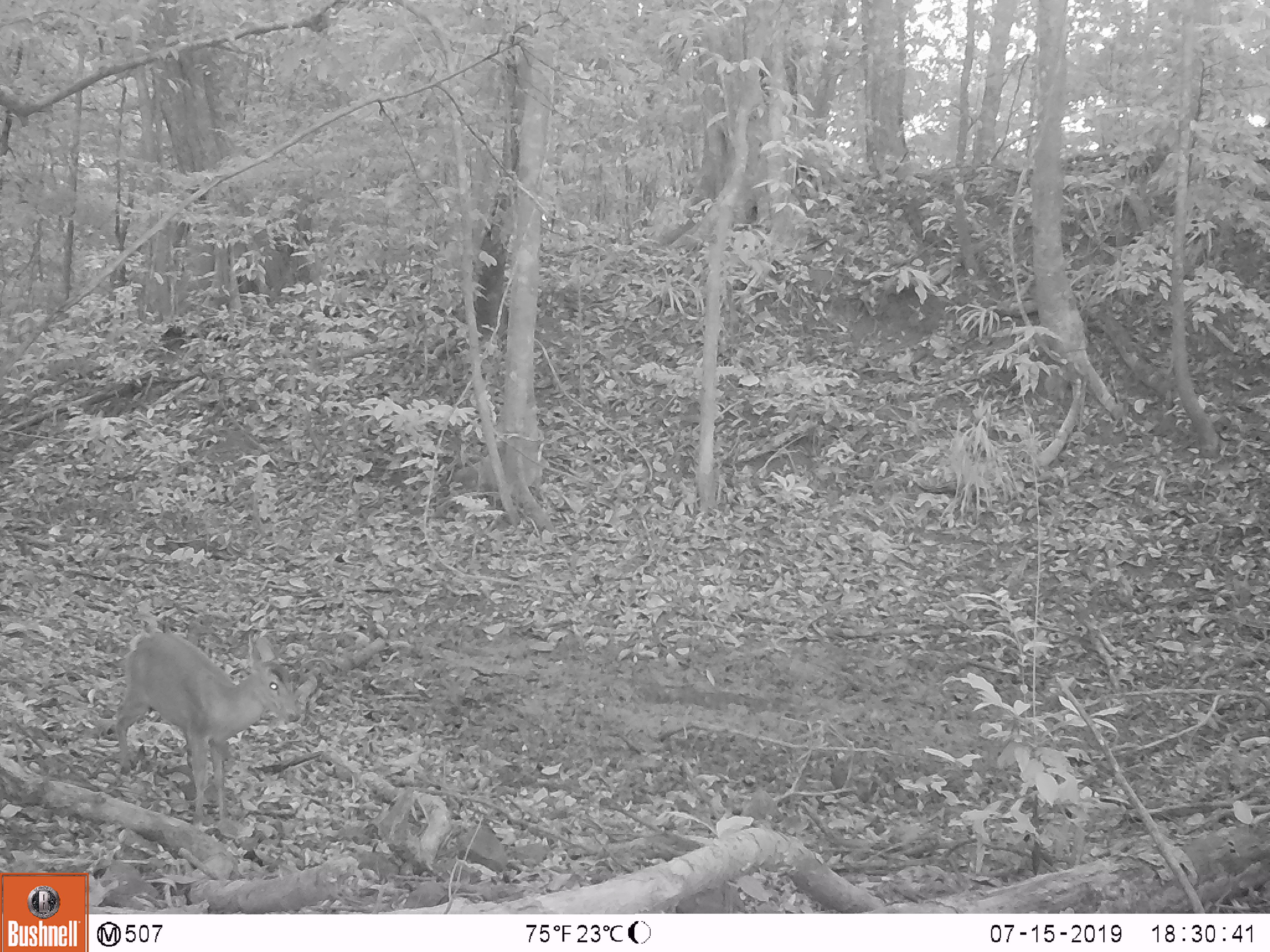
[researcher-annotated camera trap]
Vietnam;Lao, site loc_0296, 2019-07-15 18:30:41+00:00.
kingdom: Animalia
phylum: Chordata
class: Mammalia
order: Artiodactyla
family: Cervidae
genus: Muntiacus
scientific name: Muntiacus vuquangensis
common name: large-antlered muntjac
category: large antlered muntjac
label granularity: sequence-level